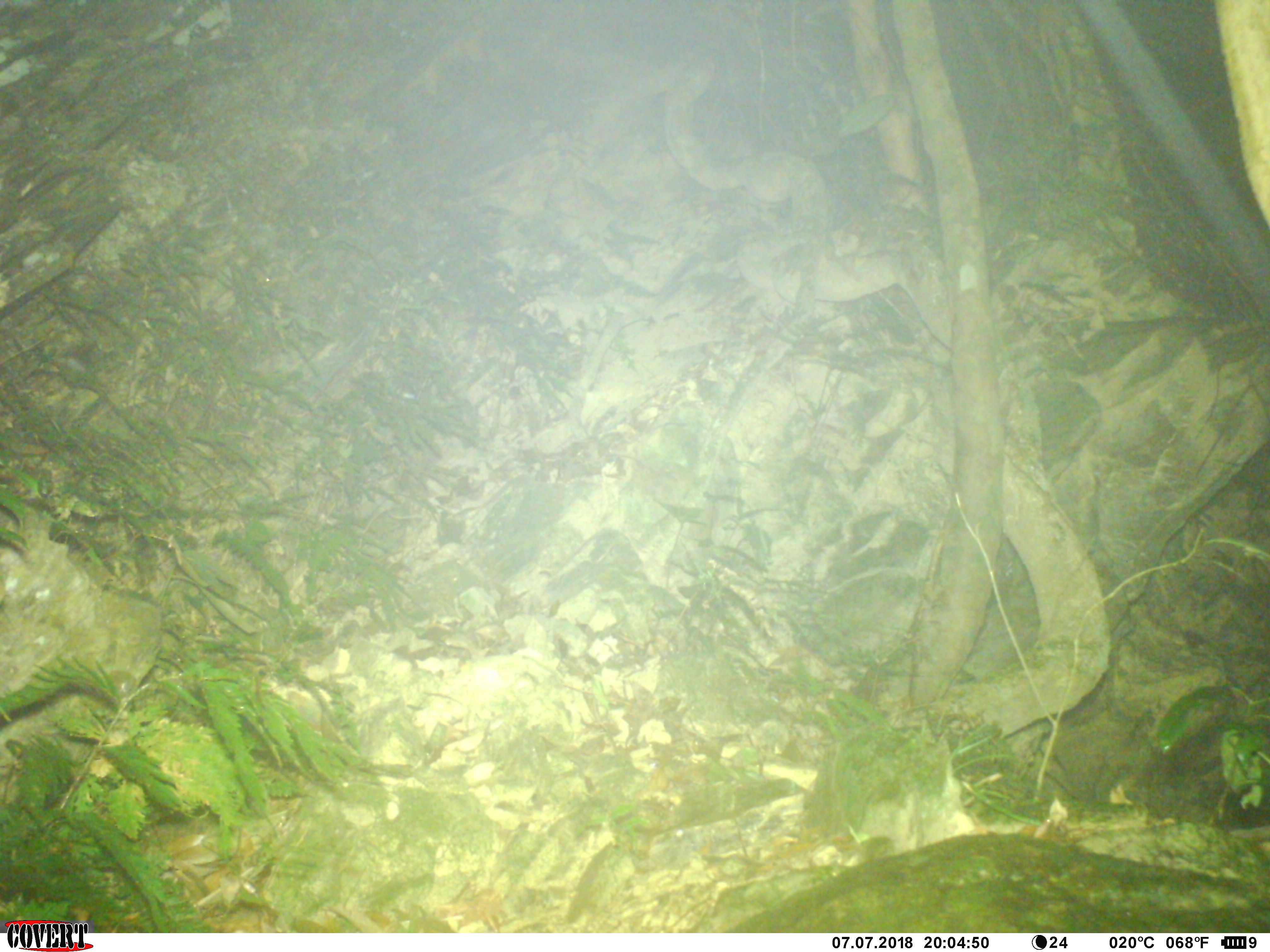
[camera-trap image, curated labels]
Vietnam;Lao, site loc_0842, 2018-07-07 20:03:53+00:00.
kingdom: Animalia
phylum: Chordata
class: Mammalia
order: Rodentia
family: Muridae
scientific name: Muridae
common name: old-world mice and rats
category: unidentified murid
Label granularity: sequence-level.